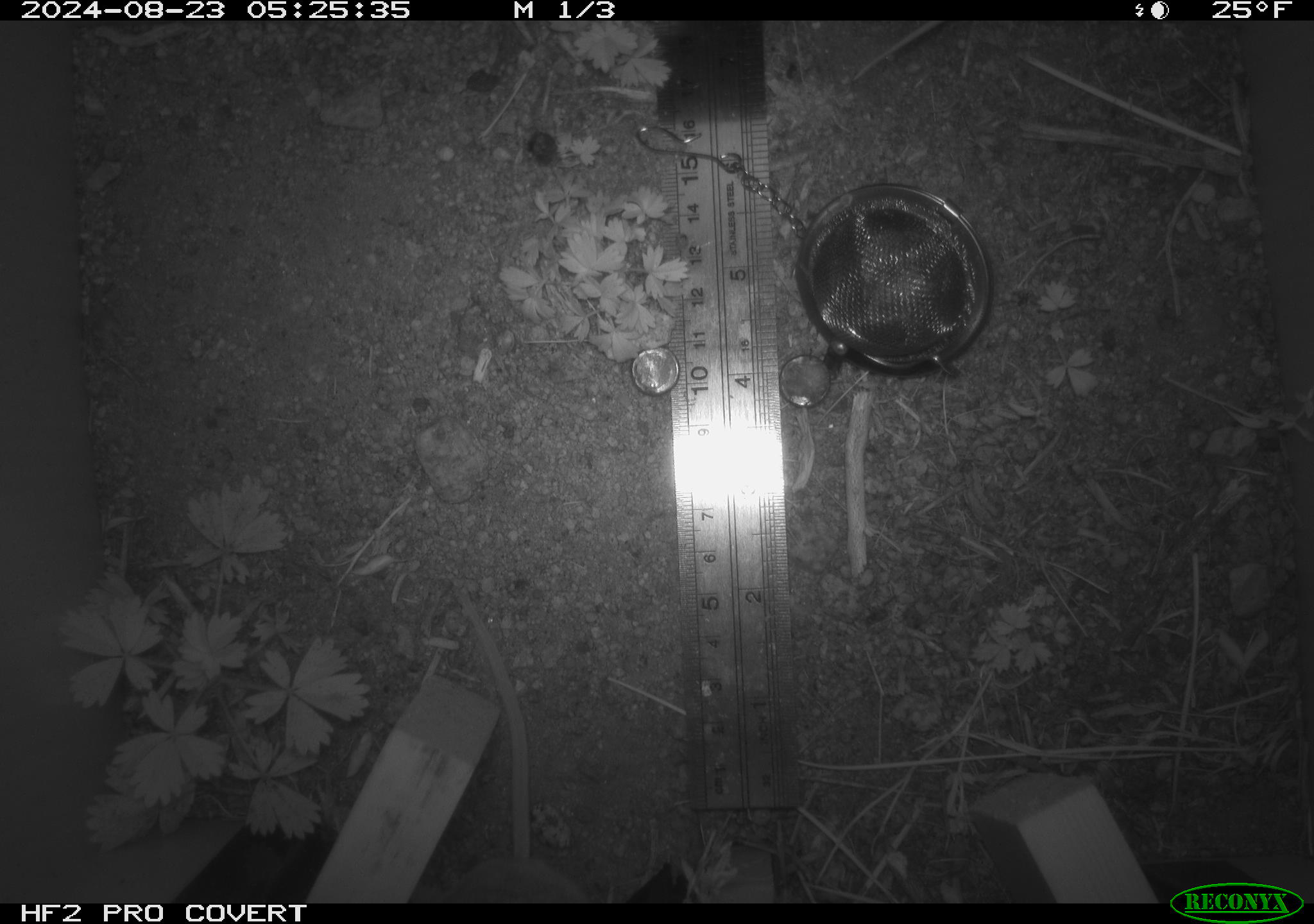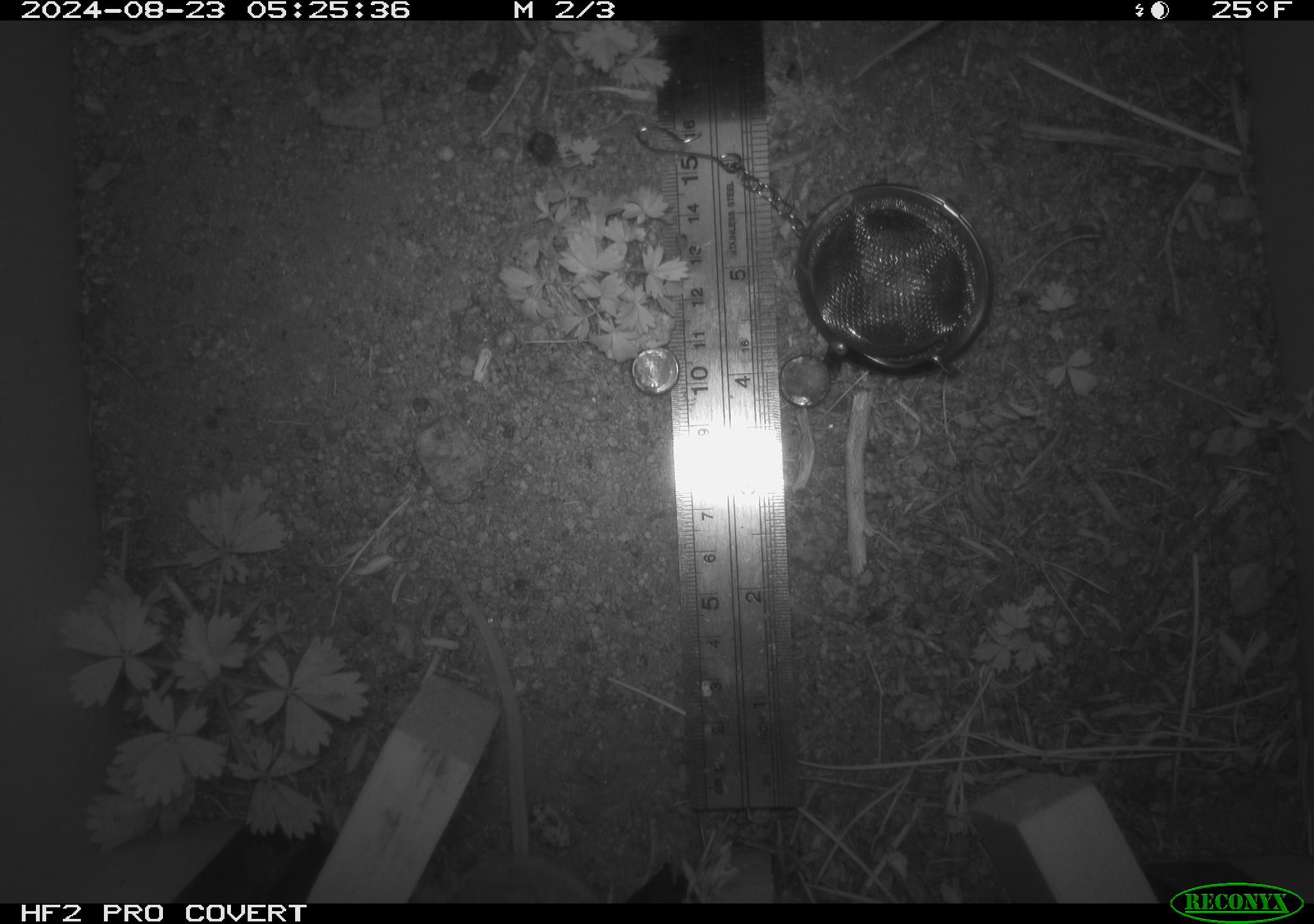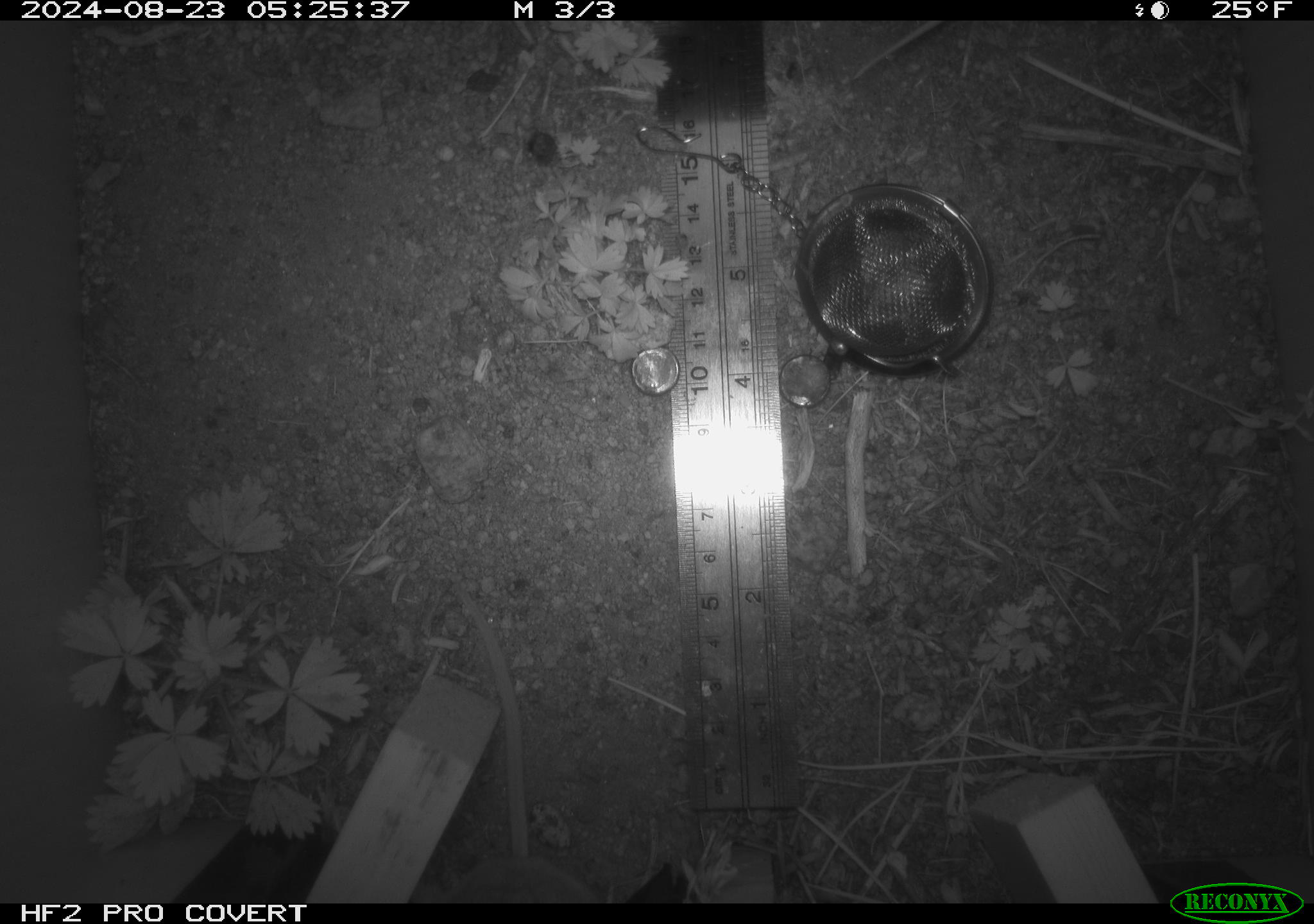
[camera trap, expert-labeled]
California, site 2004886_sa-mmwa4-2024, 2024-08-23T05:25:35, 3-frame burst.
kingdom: Animalia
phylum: Chordata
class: Mammalia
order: Rodentia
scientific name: Rodentia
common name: mouse species